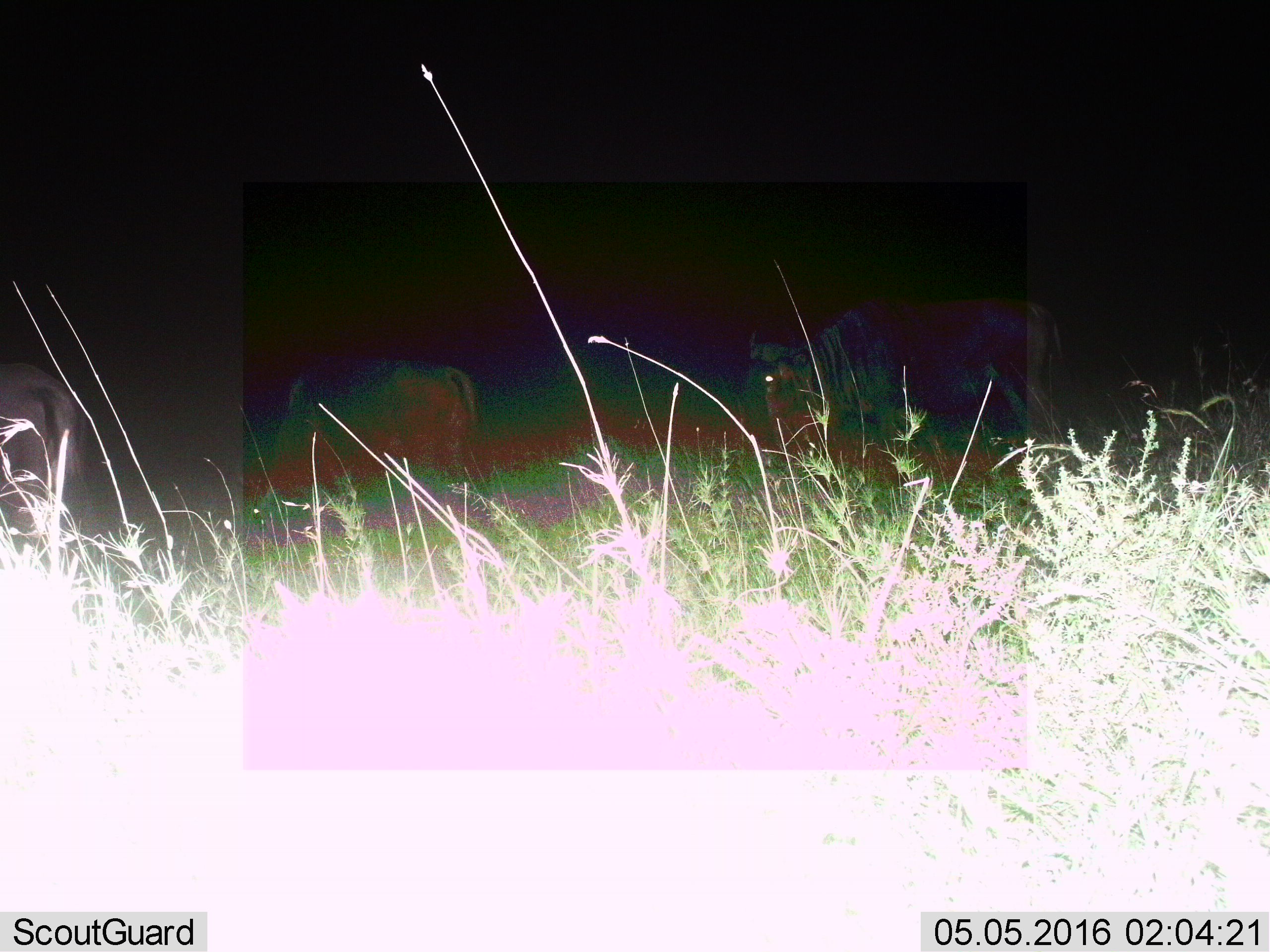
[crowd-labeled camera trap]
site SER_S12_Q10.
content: unidentified animal